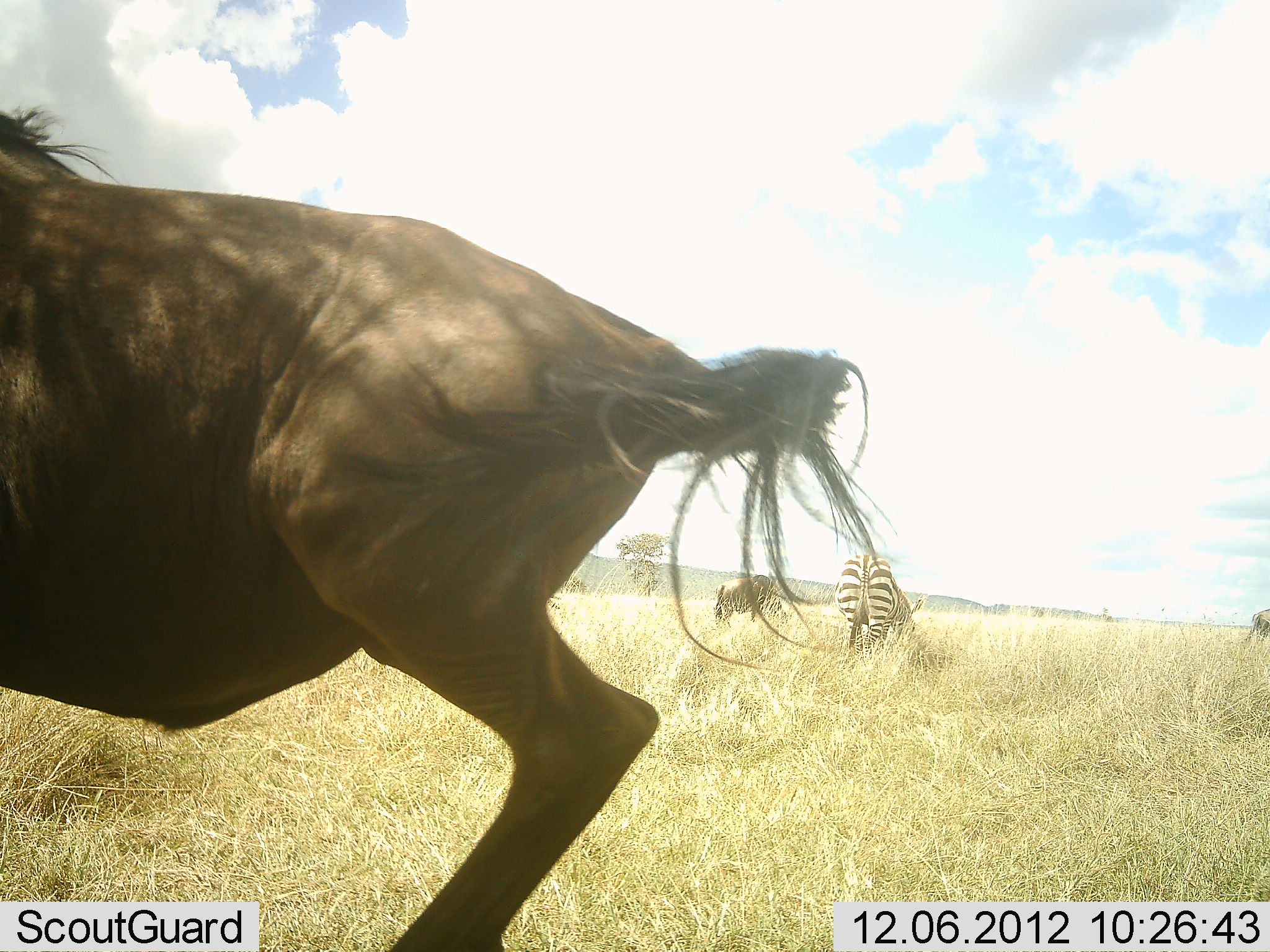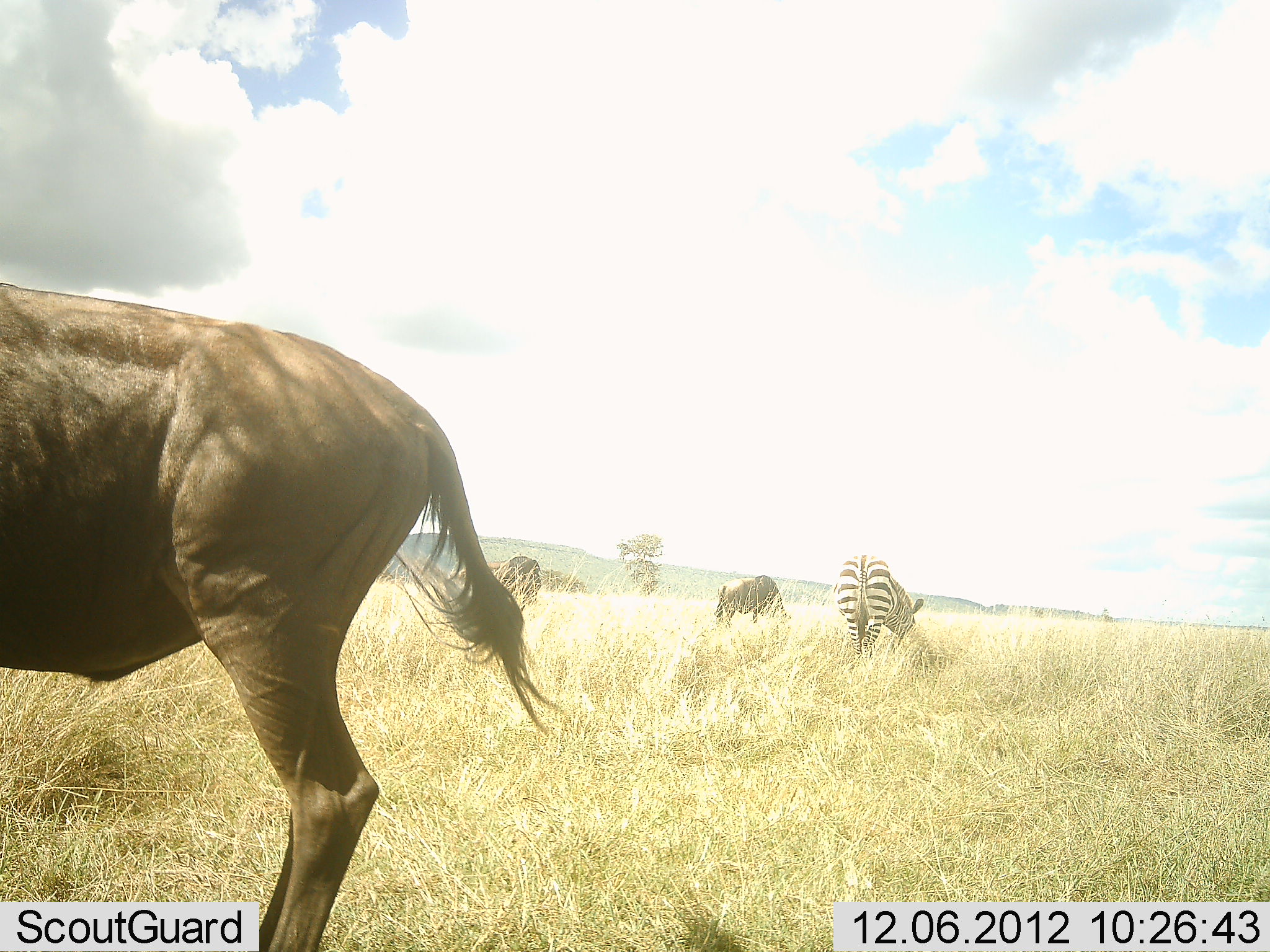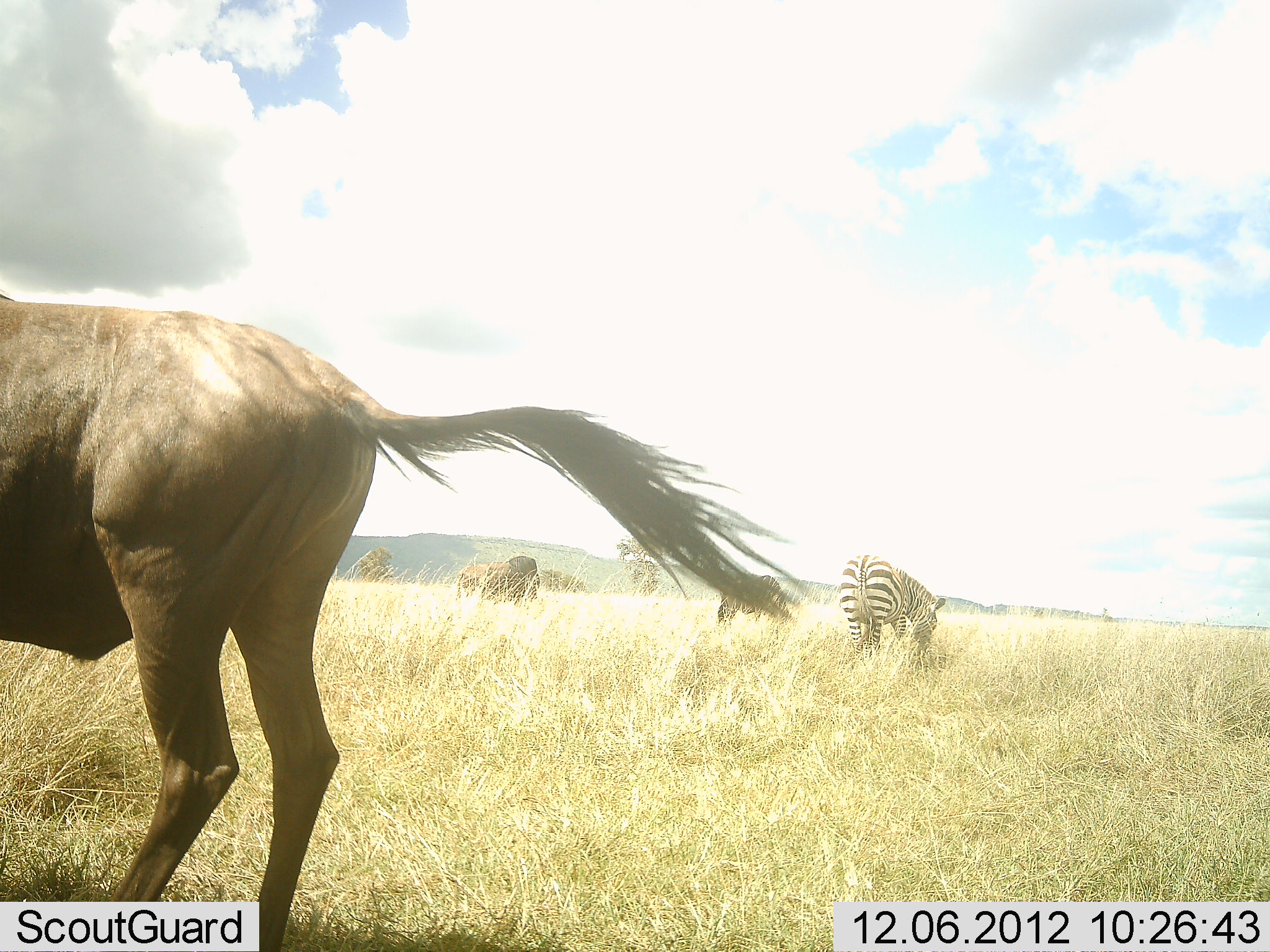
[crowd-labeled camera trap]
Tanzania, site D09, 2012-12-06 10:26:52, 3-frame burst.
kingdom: Animalia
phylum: Chordata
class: Mammalia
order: Artiodactyla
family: Bovidae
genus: Connochaetes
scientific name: Connochaetes taurinus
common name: blue wildebeest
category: wildebeest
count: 4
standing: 42%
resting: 0%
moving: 67%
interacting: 0%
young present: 0%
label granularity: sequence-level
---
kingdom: Animalia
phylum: Chordata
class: Mammalia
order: Perissodactyla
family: Equidae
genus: Equus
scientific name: Equus quagga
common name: plains zebra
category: zebra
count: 1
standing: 0%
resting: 0%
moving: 0%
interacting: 0%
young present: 0%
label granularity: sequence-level